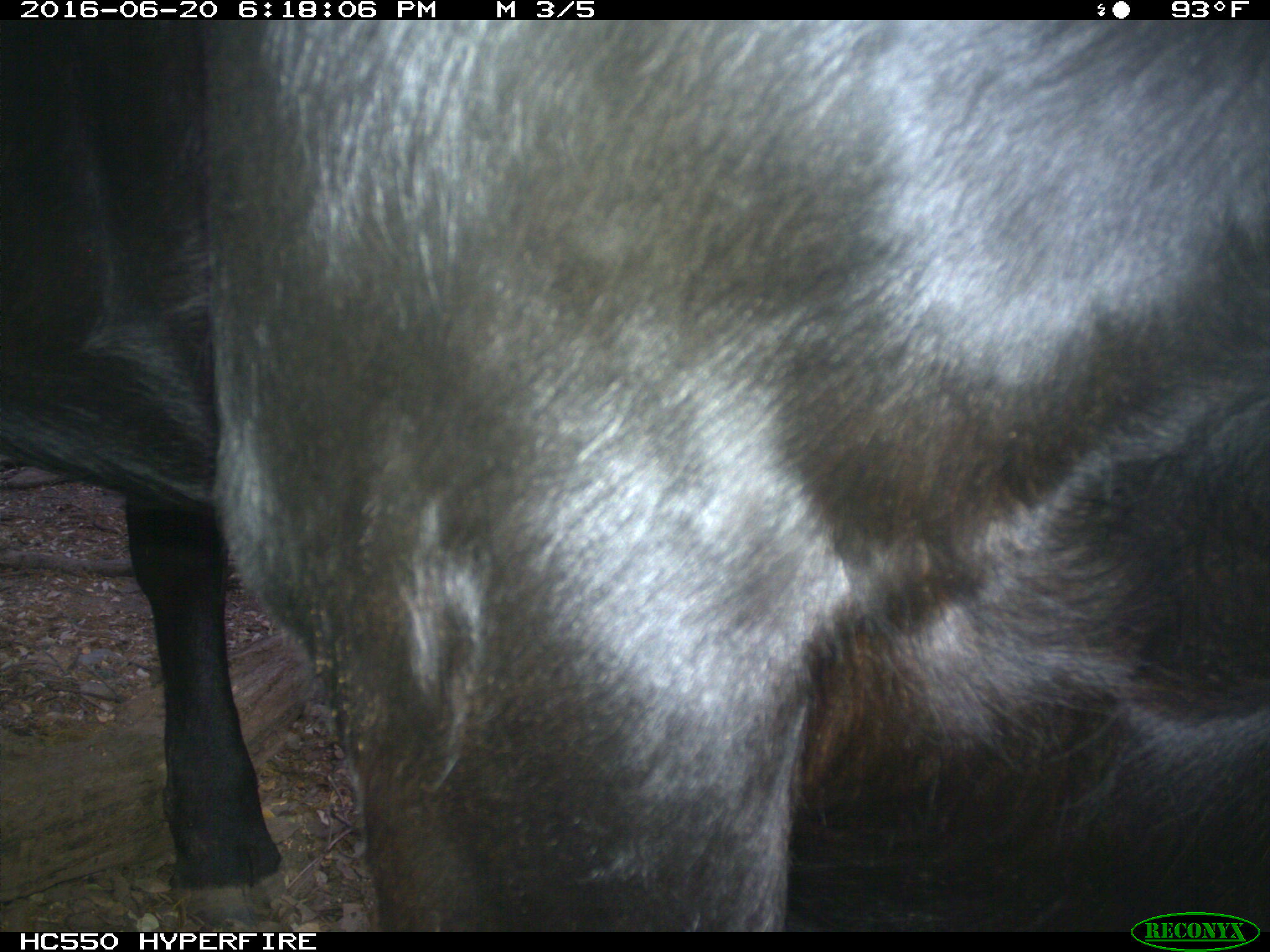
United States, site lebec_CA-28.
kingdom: Animalia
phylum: Chordata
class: Mammalia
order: Artiodactyla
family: Bovidae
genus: Bos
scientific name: Bos taurus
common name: domestic cow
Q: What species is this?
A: Bos taurus (domestic cow).